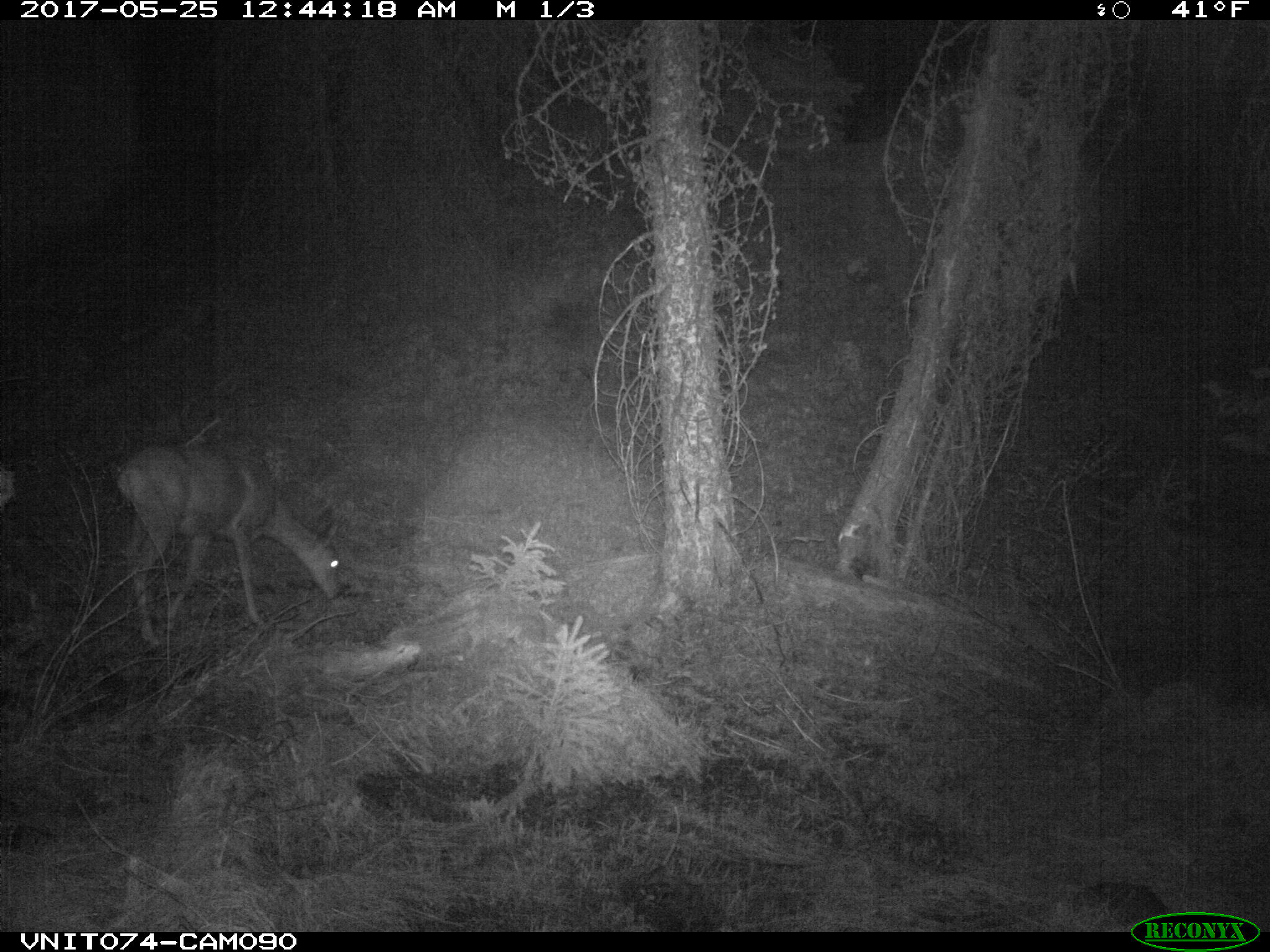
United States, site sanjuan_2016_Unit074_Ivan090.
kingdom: Animalia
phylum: Chordata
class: Mammalia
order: Artiodactyla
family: Cervidae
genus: Odocoileus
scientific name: Odocoileus hemionus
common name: mule deer